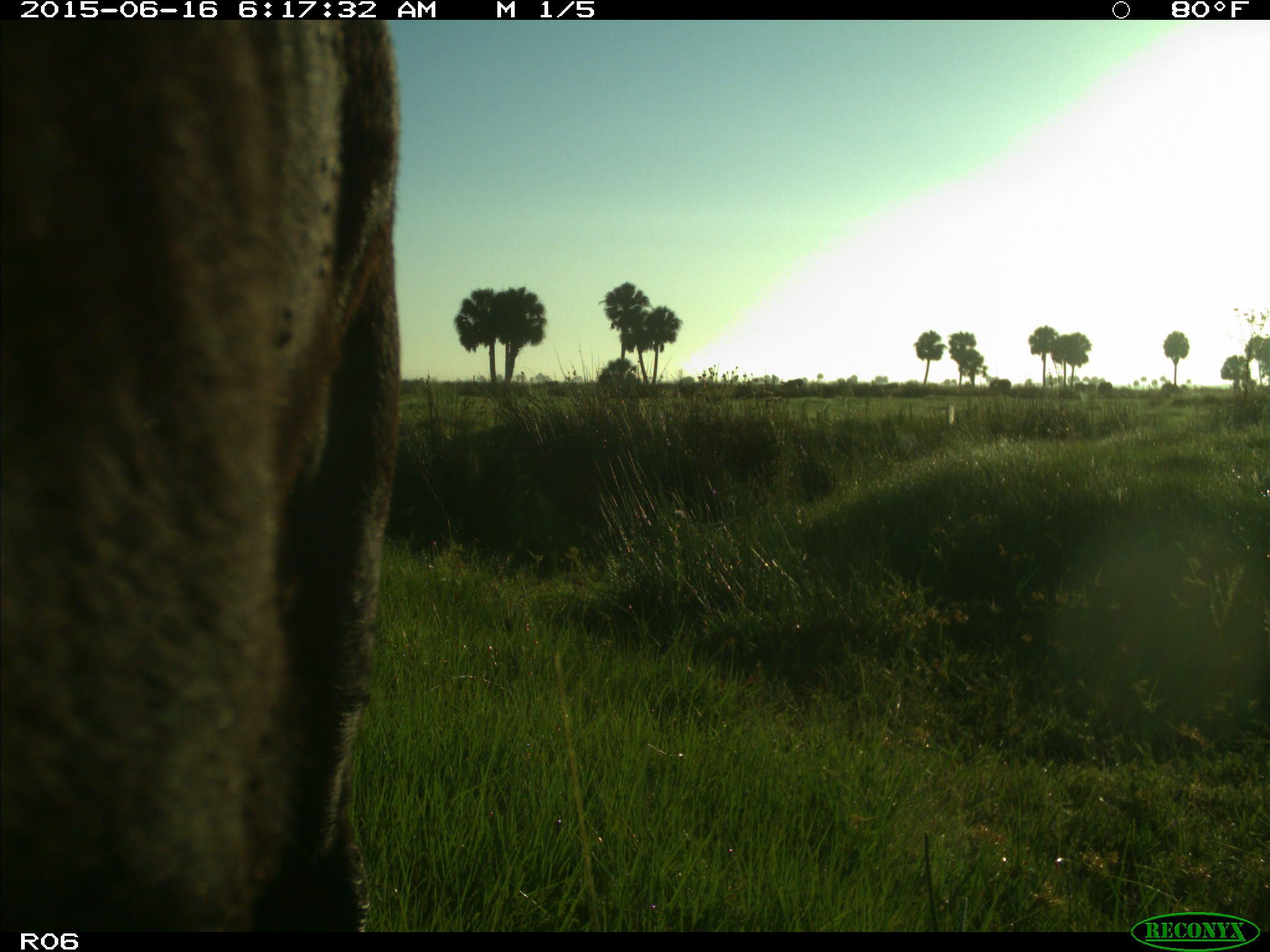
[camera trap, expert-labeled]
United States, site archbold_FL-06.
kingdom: Animalia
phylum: Chordata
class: Mammalia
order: Artiodactyla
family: Bovidae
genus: Bos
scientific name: Bos taurus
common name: domestic cow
Bos taurus (domestic cow).